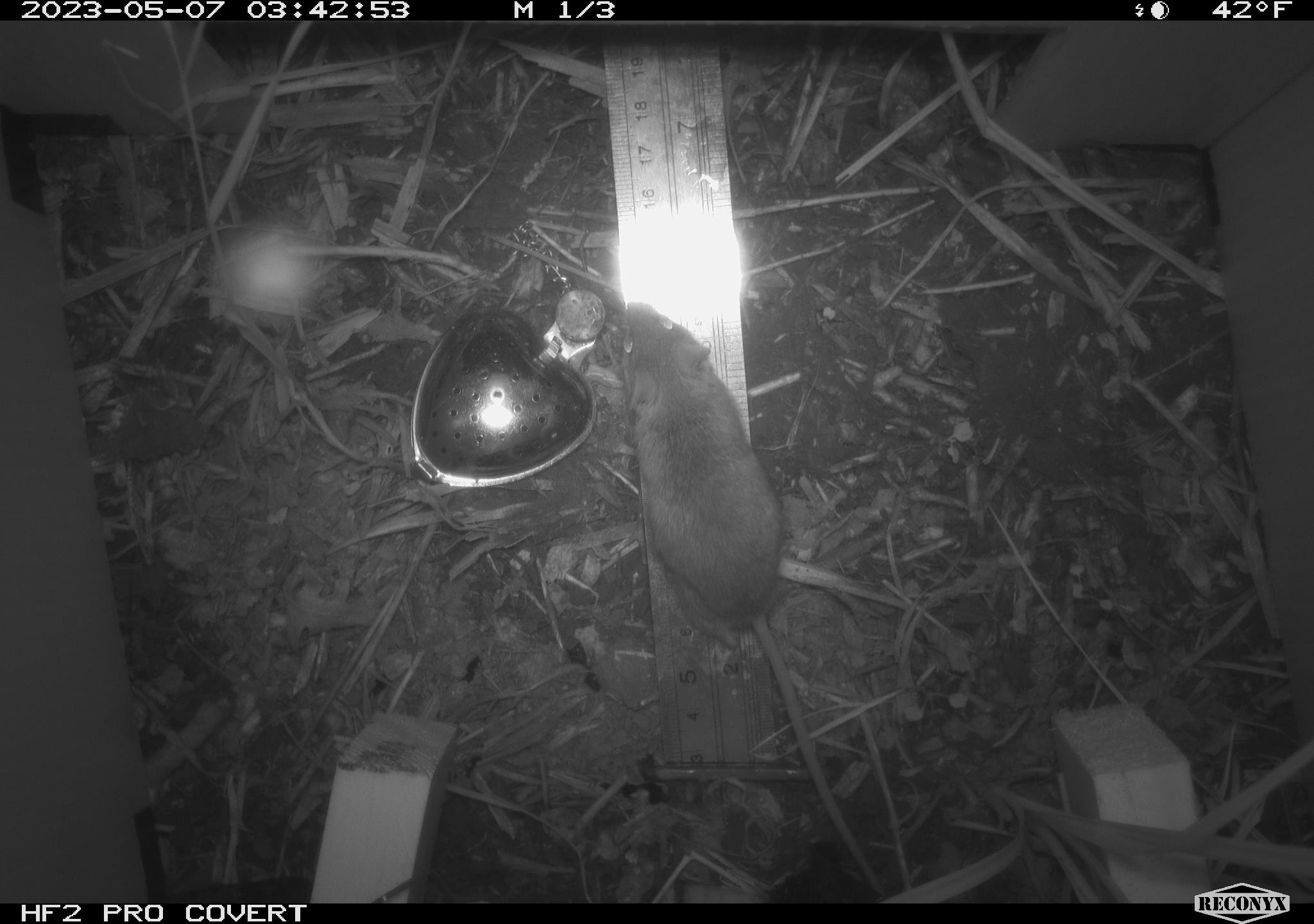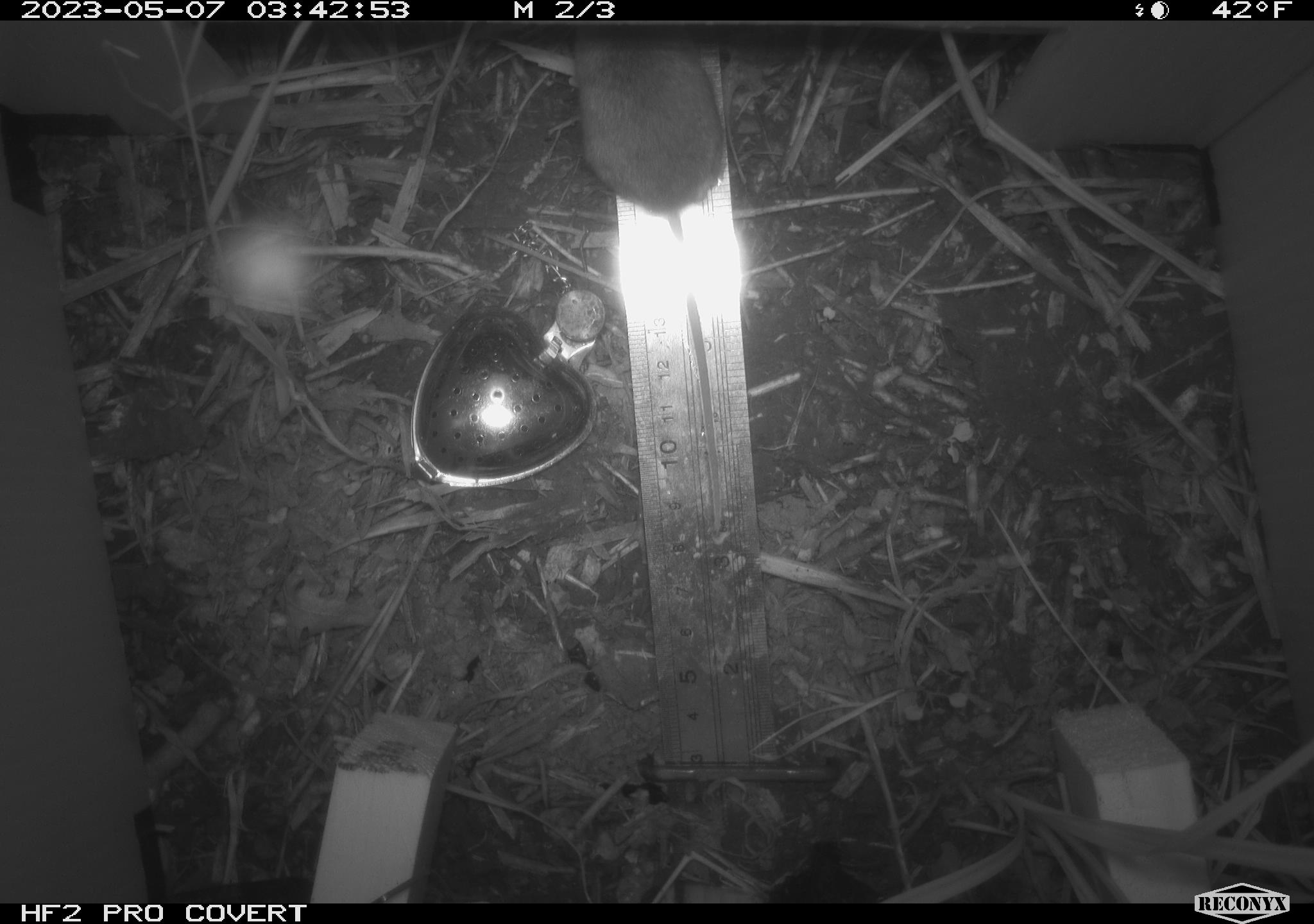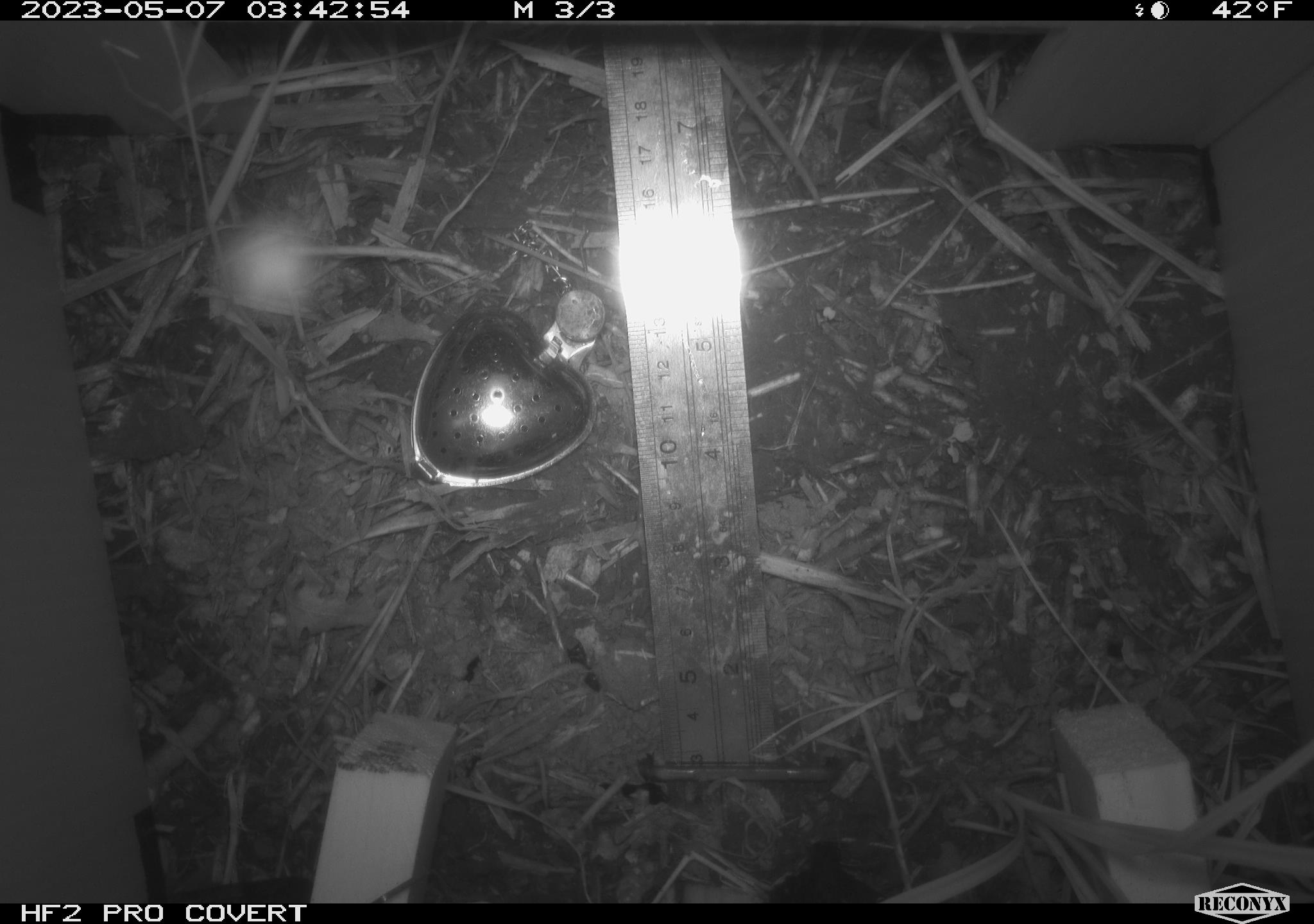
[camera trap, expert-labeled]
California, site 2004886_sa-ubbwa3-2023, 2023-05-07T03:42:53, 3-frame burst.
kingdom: Animalia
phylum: Chordata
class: Mammalia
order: Rodentia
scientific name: Rodentia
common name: mouse species